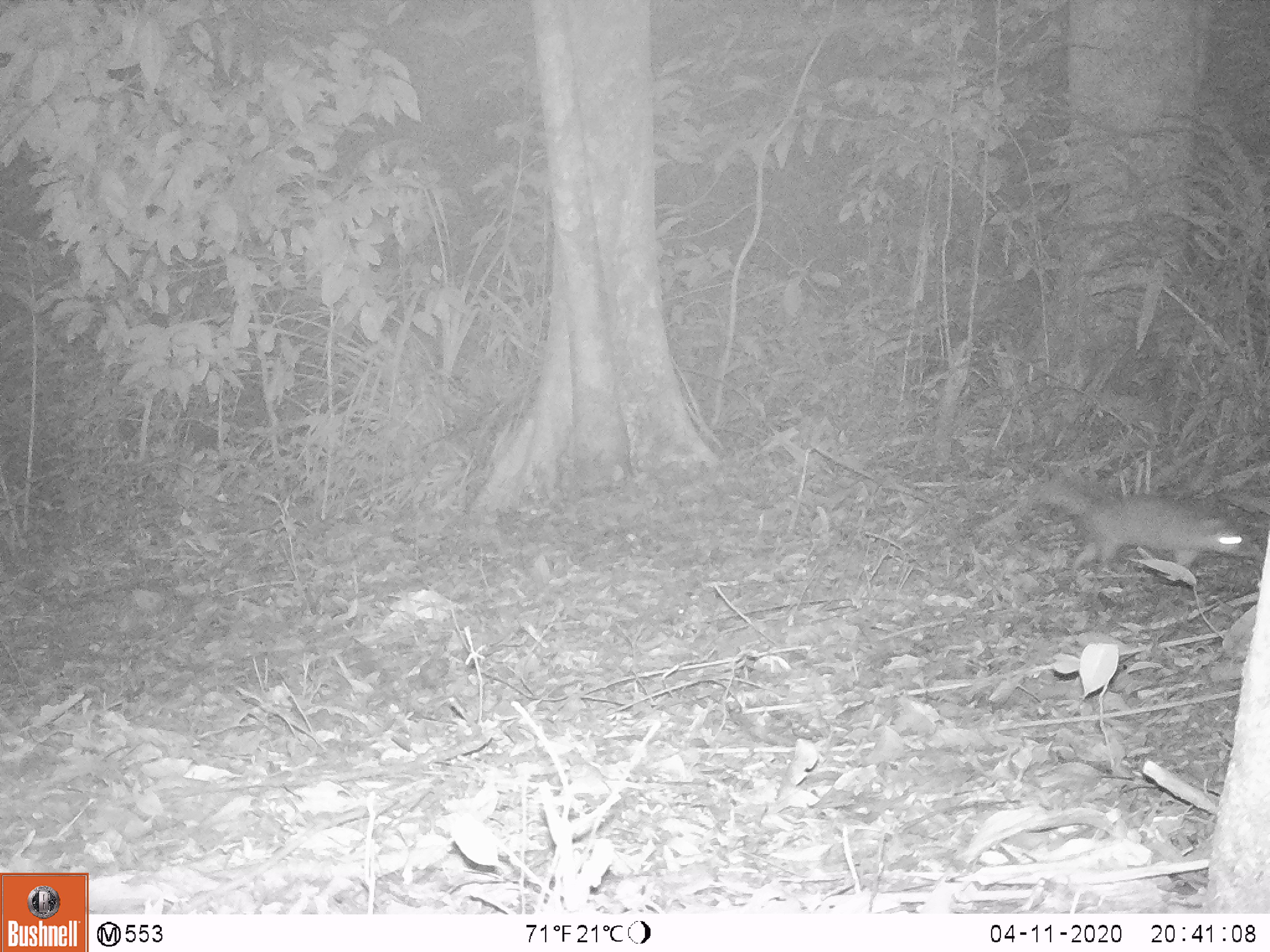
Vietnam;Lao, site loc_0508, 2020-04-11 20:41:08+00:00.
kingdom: Animalia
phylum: Chordata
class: Mammalia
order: Carnivora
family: Mustelidae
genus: Melogale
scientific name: Melogale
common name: ferret badger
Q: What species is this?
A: Ferret badger (Melogale).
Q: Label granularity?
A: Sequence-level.